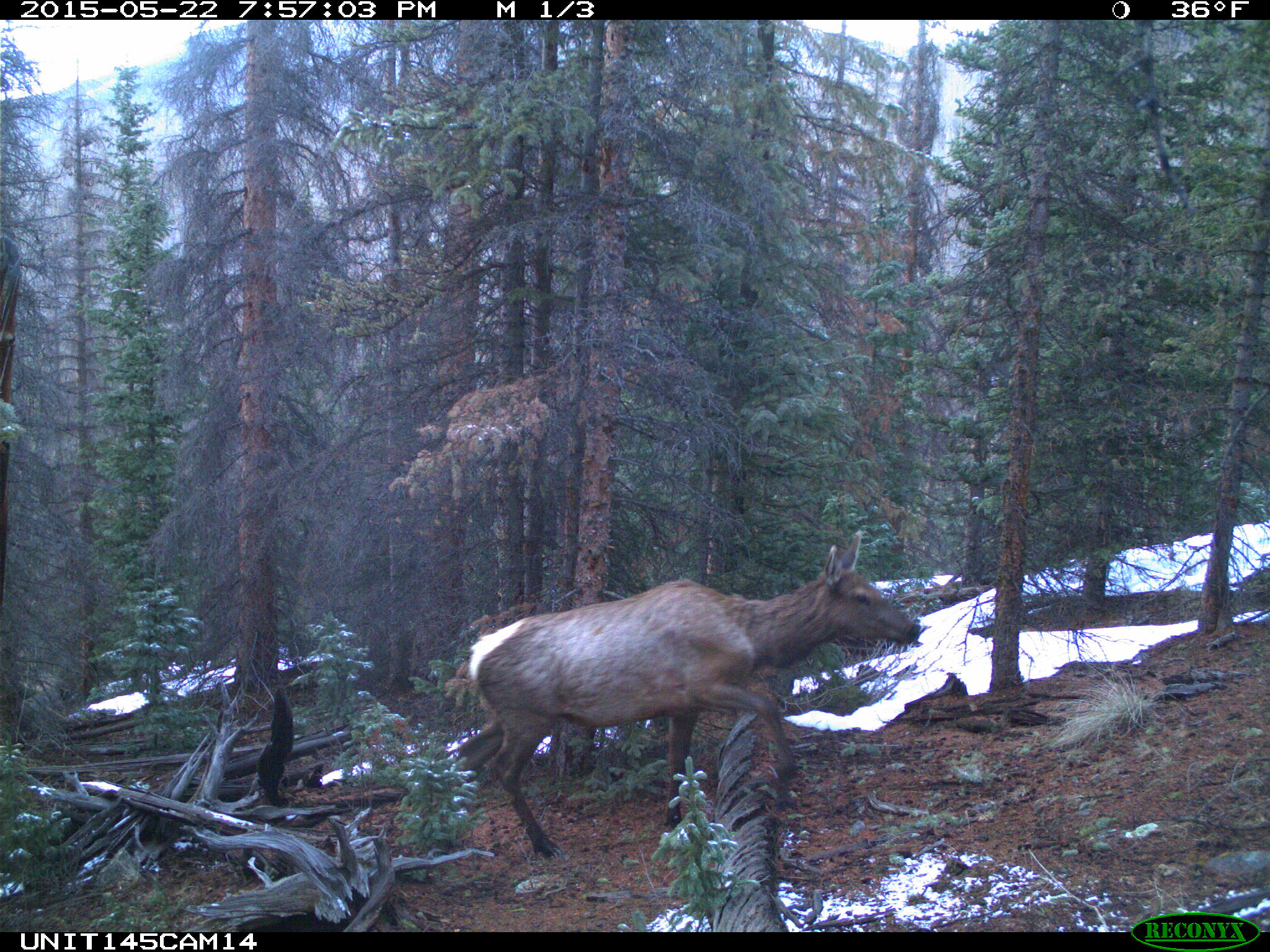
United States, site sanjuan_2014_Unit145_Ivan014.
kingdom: Animalia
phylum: Chordata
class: Mammalia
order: Artiodactyla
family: Cervidae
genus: Cervus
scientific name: Cervus elaphus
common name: red deer